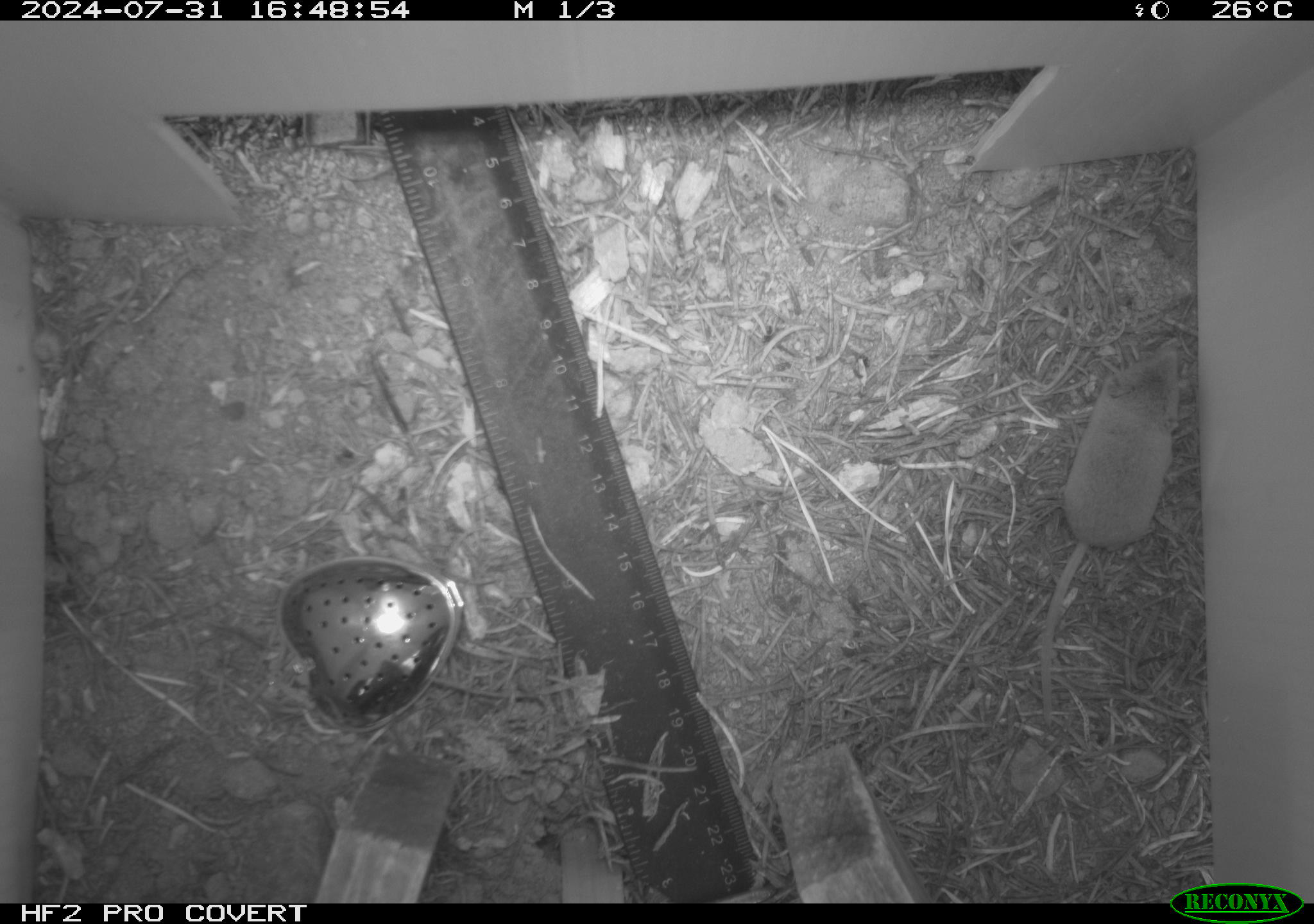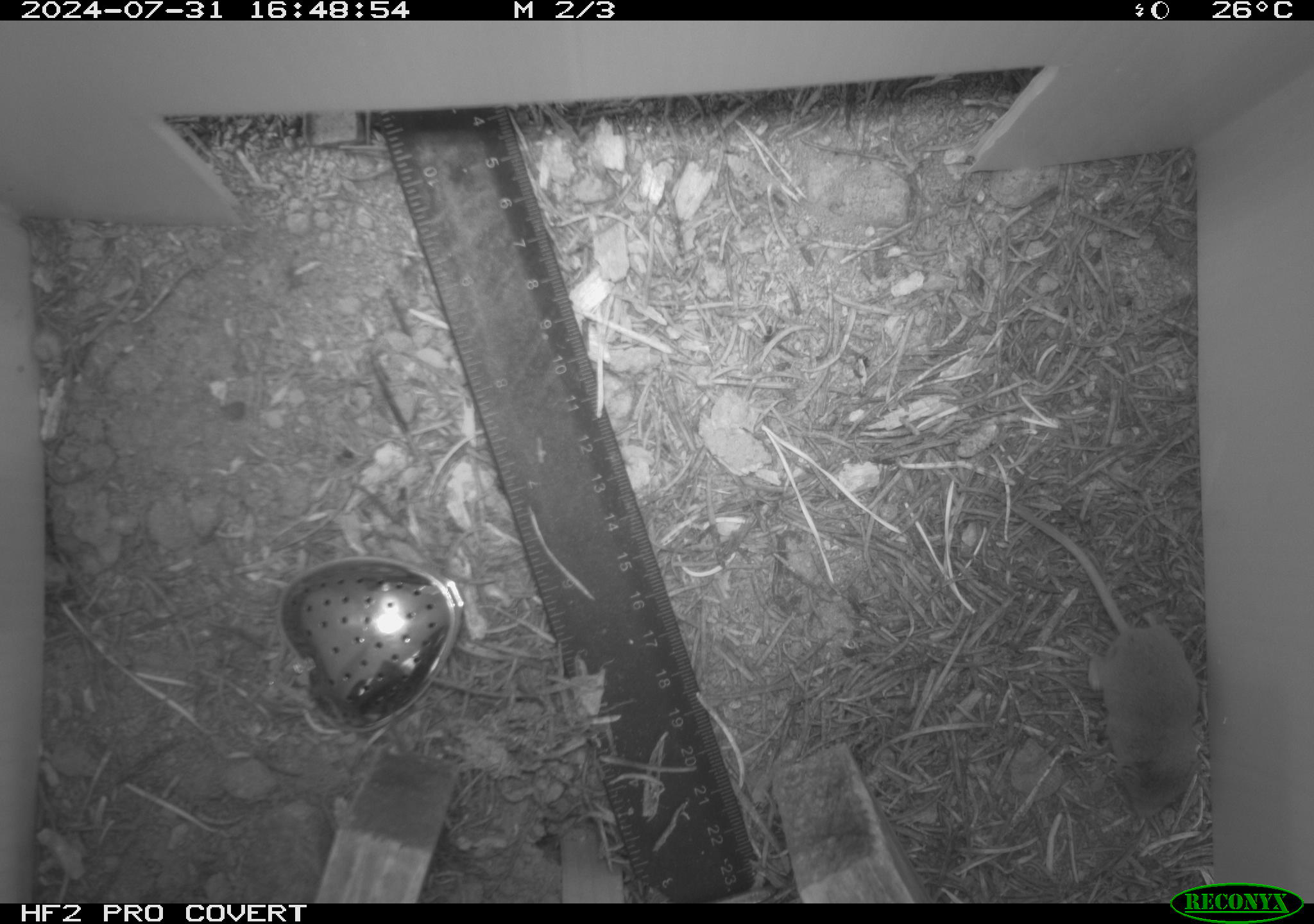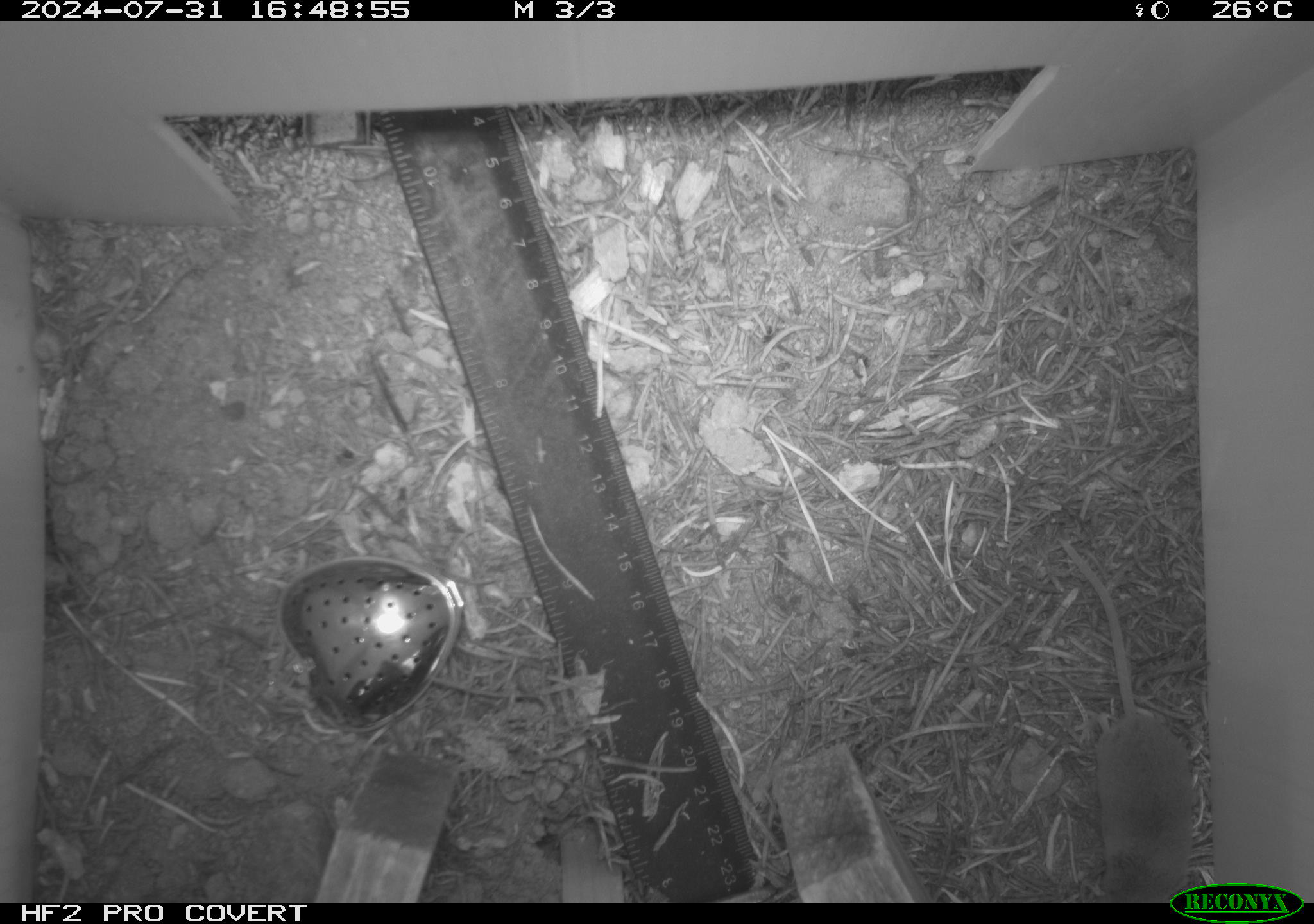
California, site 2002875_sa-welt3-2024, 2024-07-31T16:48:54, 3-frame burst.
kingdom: Animalia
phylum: Chordata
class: Mammalia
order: Eulipotyphla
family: Soricidae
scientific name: Soricidae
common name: shrews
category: soricidae family